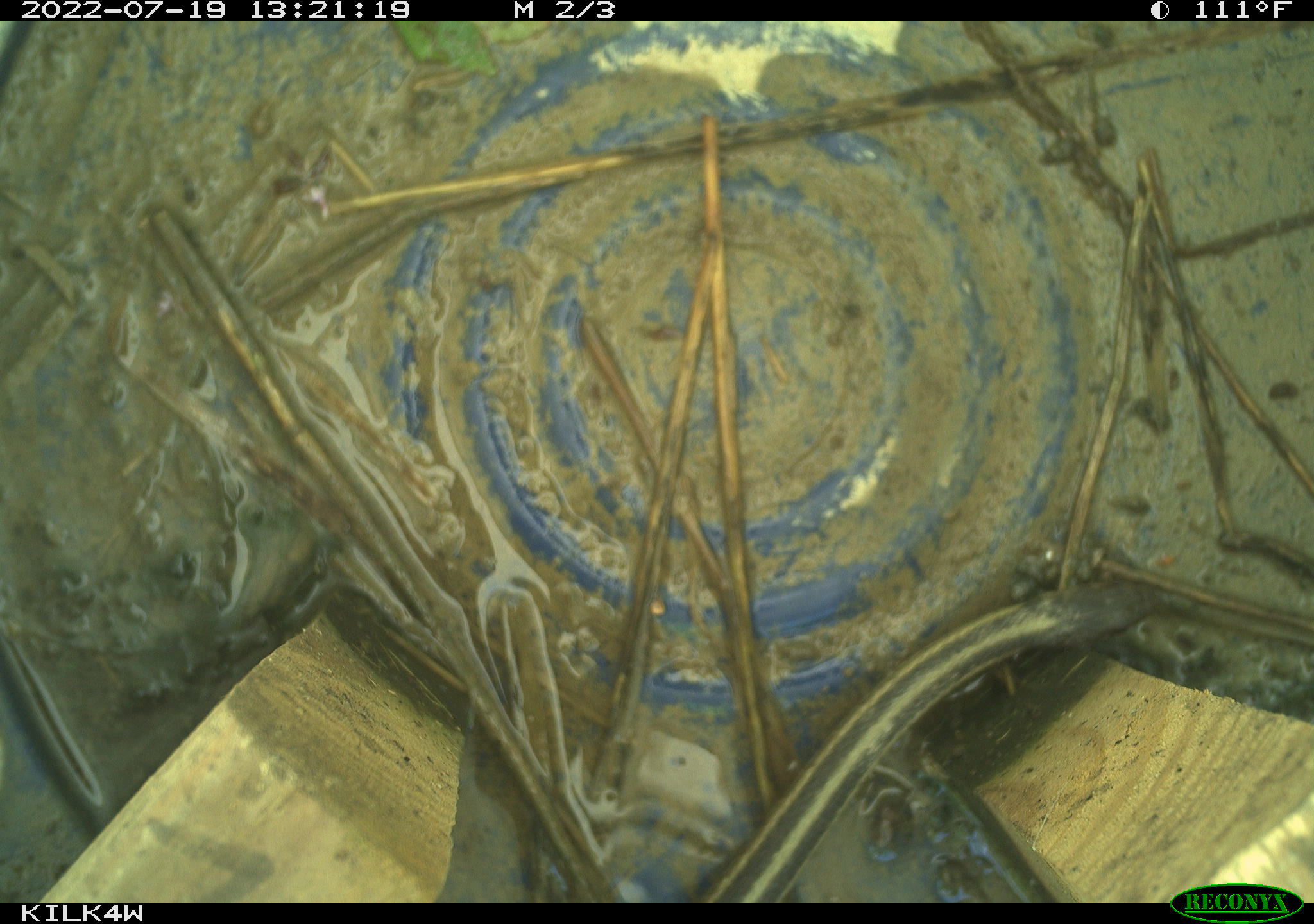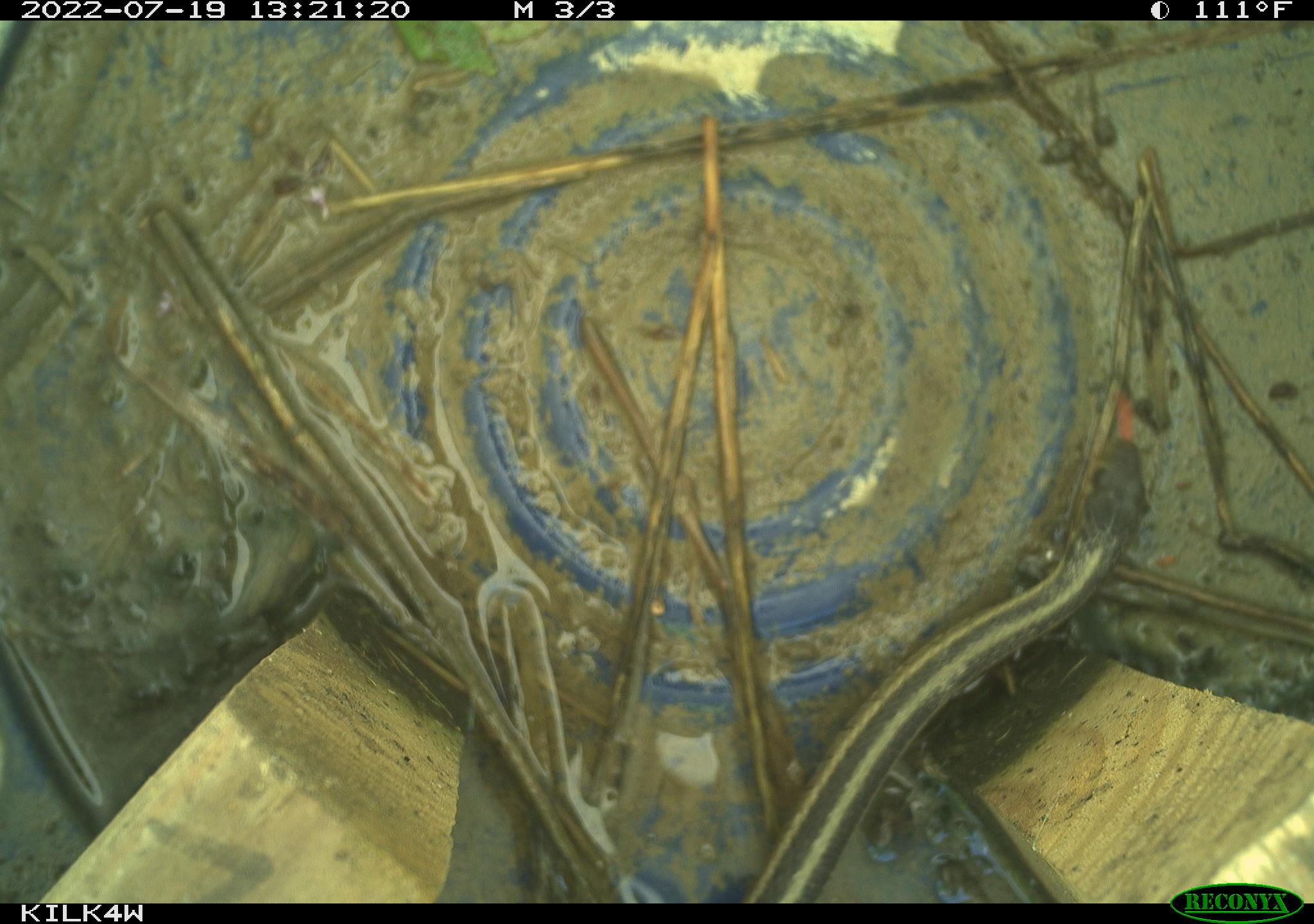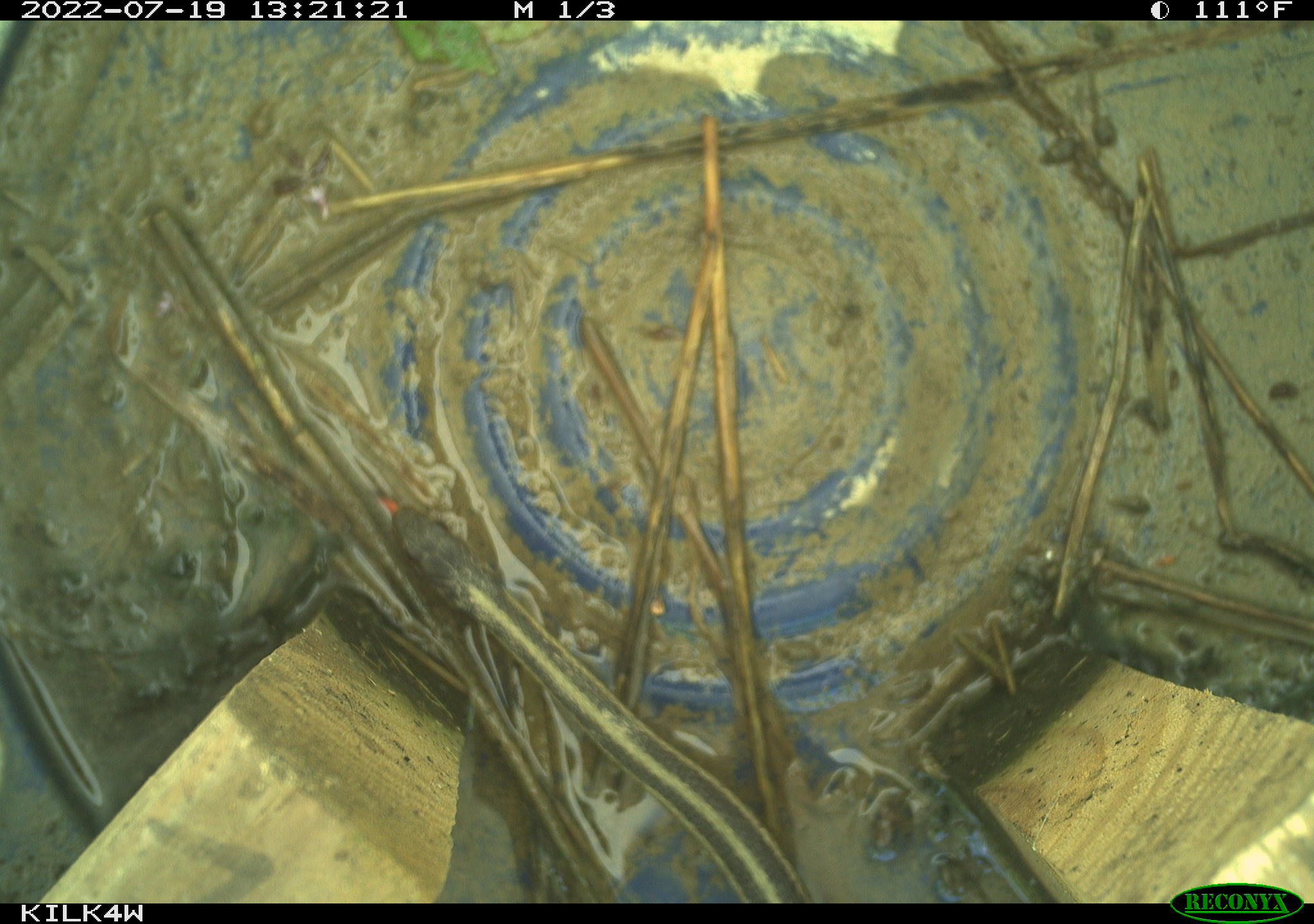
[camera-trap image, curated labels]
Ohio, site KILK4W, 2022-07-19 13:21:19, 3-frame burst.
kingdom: Animalia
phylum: Chordata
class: Reptilia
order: Squamata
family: Colubridae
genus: Thamnophis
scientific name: Thamnophis sirtalis sirtalis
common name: eastern gartersnake